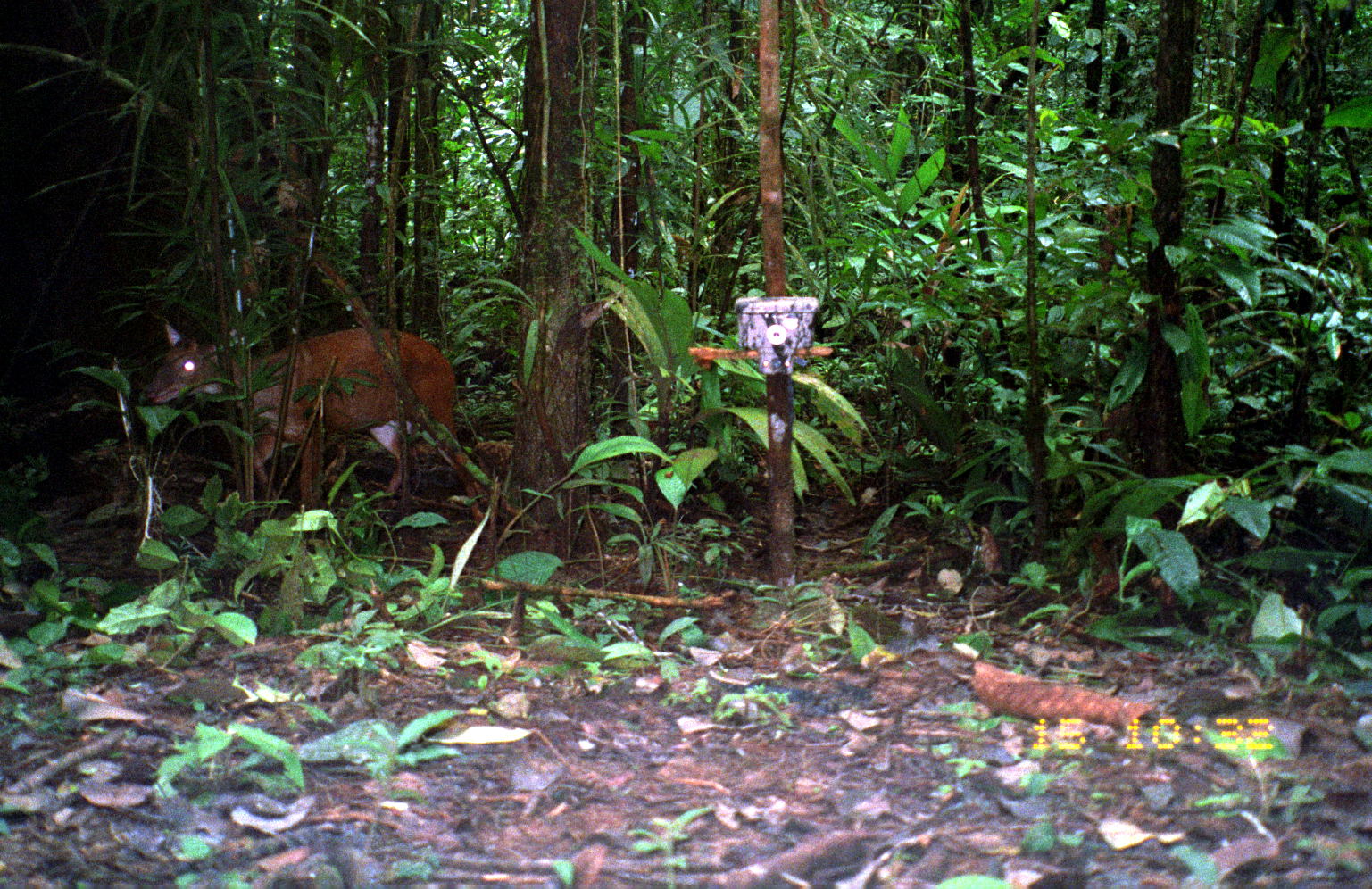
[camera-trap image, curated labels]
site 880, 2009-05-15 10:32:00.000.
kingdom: Animalia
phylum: Chordata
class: Mammalia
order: Artiodactyla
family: Cervidae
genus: Mazama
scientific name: Mazama americana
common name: red brocket